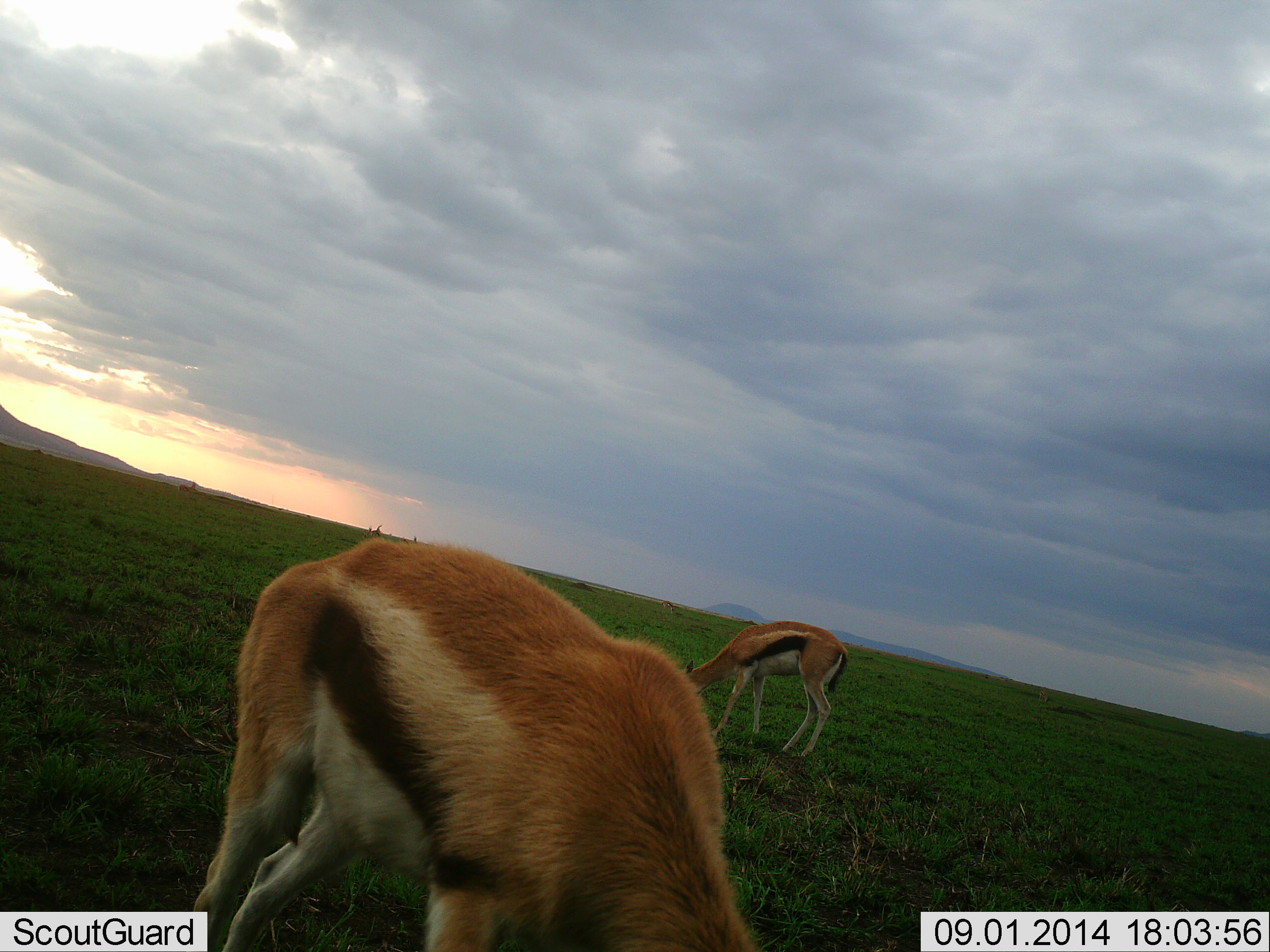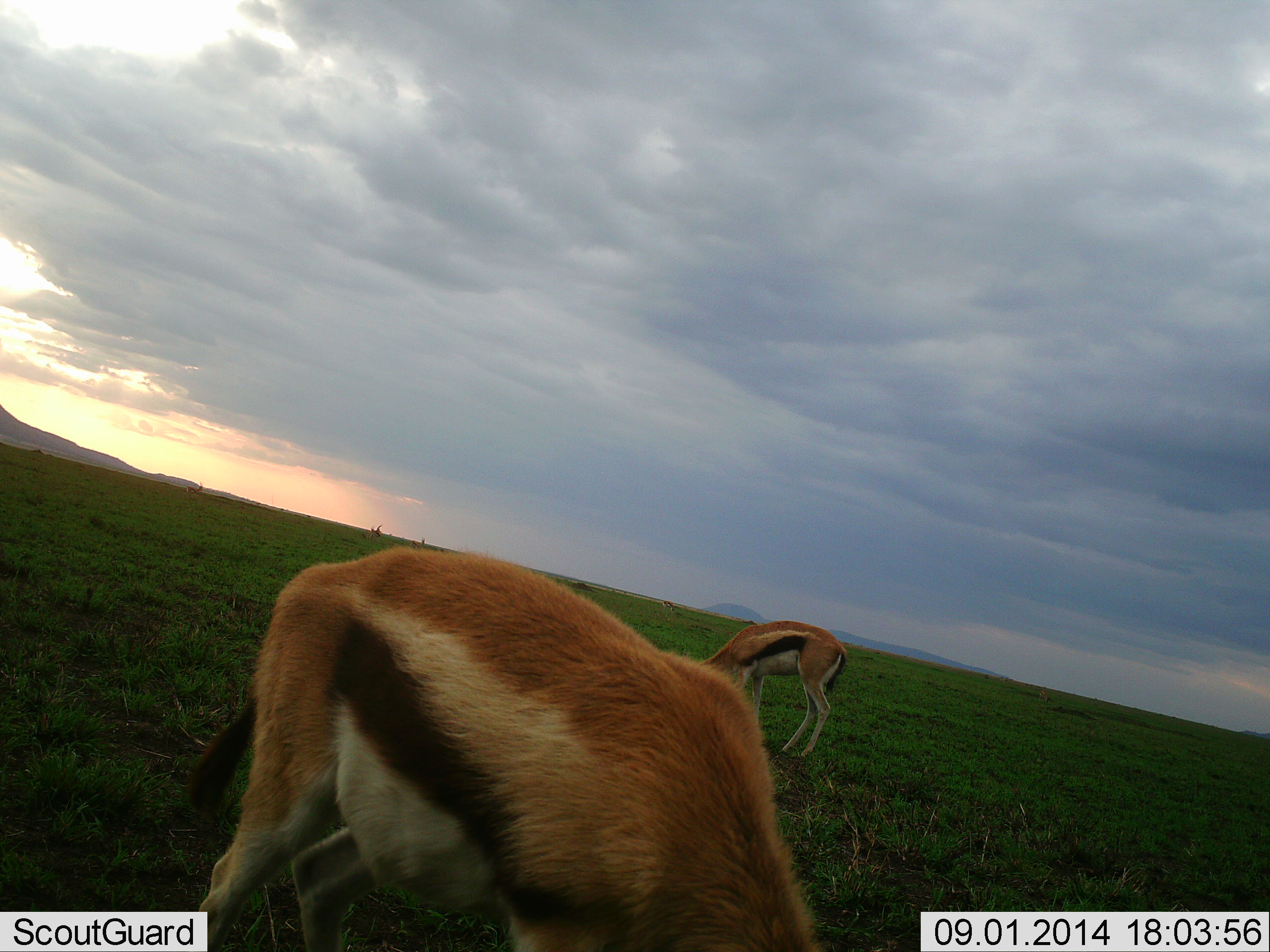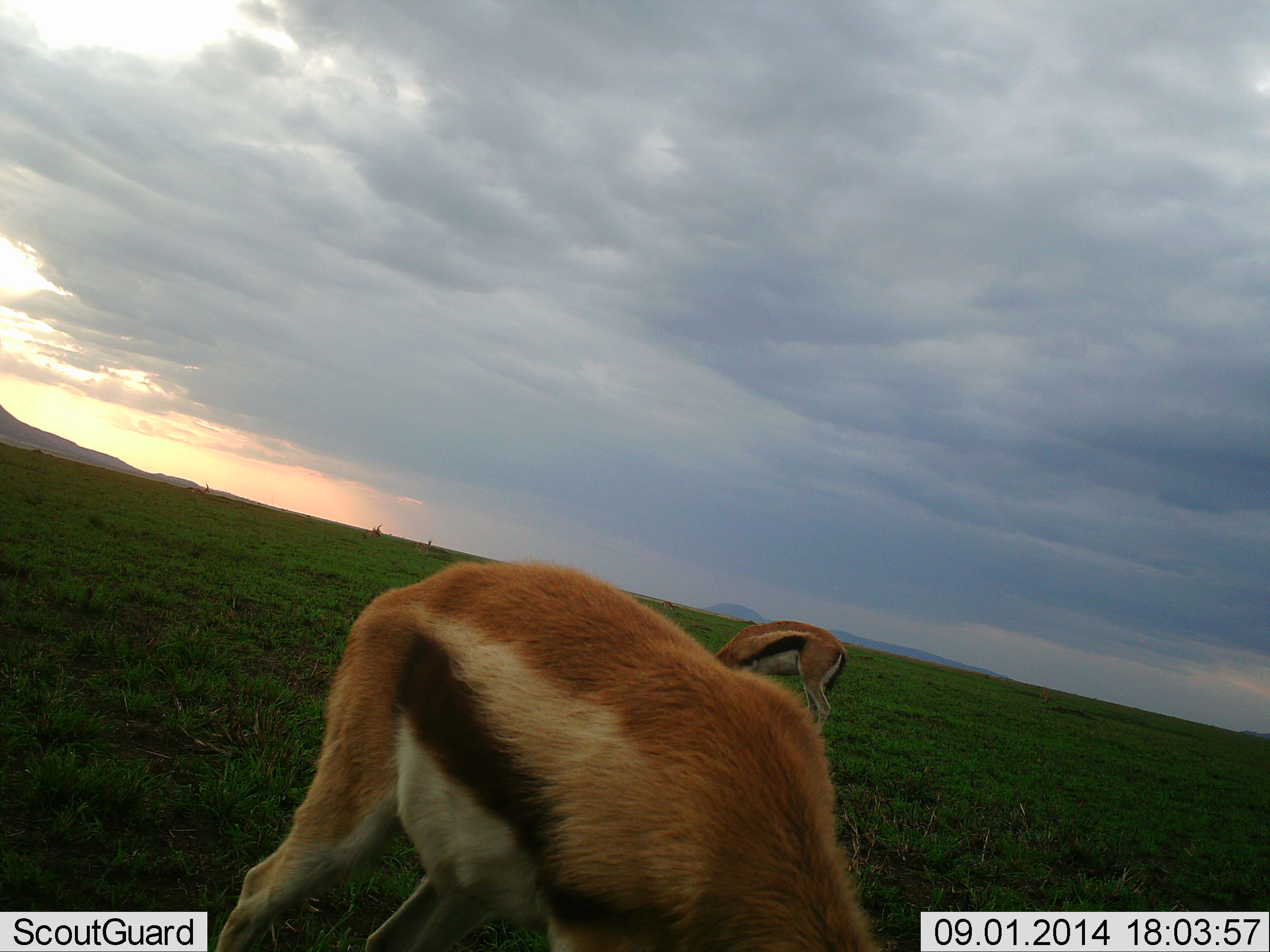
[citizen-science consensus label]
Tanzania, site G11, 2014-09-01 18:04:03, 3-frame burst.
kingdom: Animalia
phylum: Chordata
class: Mammalia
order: Artiodactyla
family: Bovidae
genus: Eudorcas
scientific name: Eudorcas thomsonii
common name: thomson's gazelle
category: gazellethomsons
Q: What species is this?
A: Gazellethomsons (thomson's gazelle) (Eudorcas thomsonii).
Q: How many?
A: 2.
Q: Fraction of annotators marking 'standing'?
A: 30%.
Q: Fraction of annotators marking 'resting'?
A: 0%.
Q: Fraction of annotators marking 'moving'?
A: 10%.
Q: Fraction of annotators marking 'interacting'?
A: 0%.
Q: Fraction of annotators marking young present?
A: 0%.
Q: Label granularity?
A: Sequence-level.